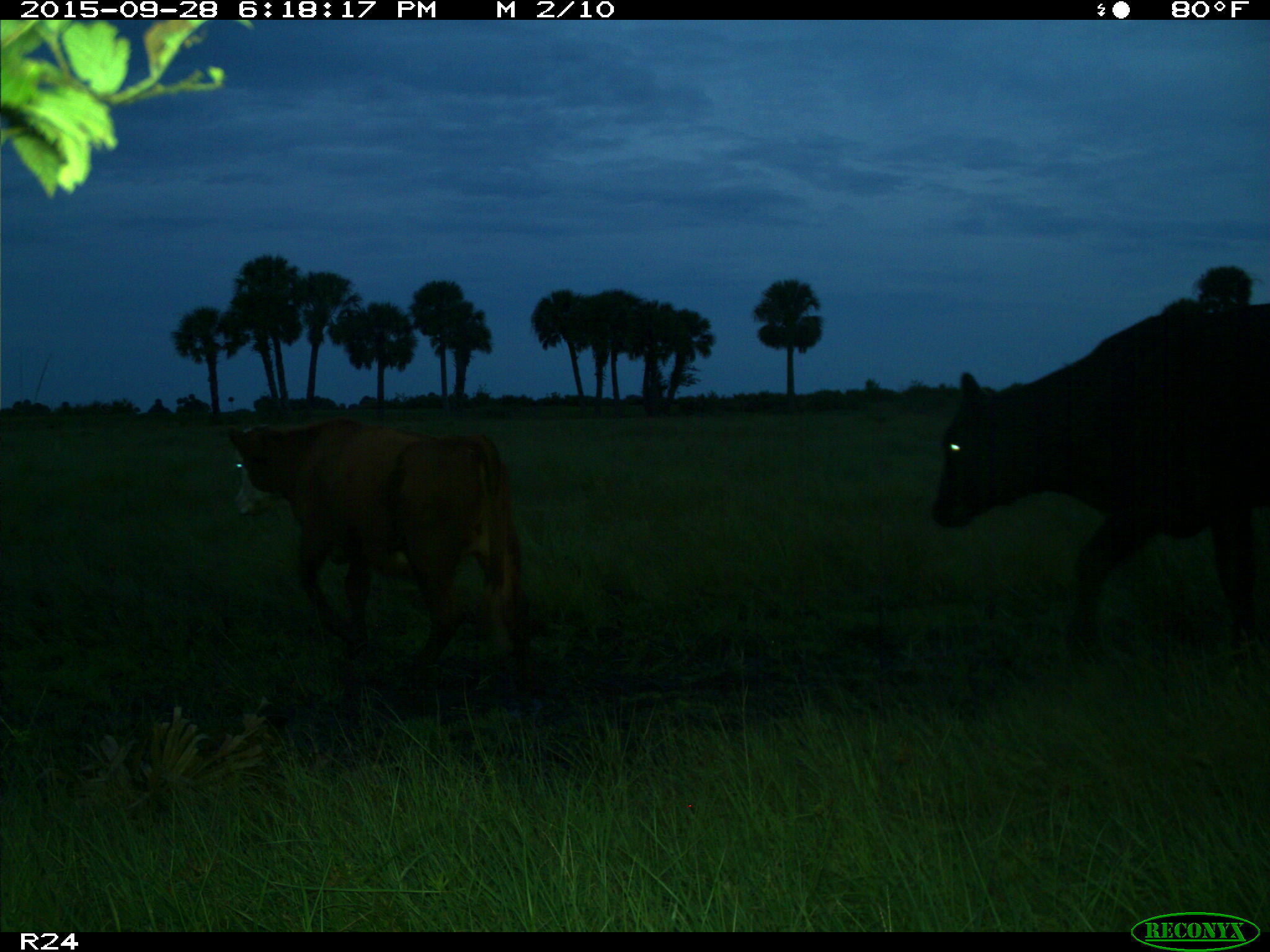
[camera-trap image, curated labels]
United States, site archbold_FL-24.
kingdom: Animalia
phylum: Chordata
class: Mammalia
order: Artiodactyla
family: Bovidae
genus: Bos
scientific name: Bos taurus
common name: domestic cow